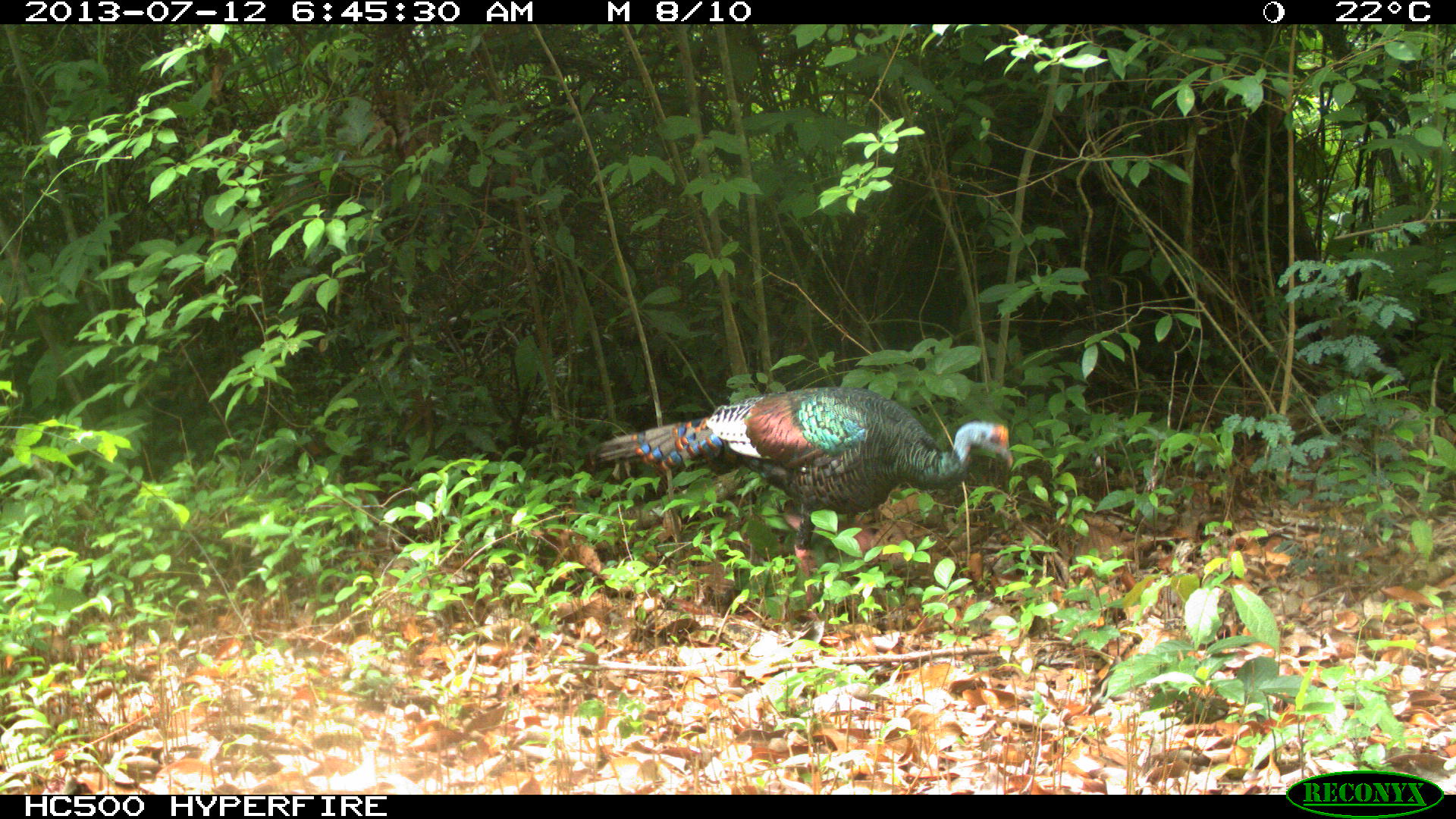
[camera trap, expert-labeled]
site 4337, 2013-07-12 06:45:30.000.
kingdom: Animalia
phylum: Chordata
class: Aves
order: Galliformes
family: Phasianidae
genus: Meleagris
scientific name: Meleagris ocellata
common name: ocellated turkey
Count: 1.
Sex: female.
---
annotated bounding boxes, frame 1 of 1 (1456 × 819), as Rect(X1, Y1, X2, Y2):
meleagris ocellata: Rect(584, 385, 1013, 611)